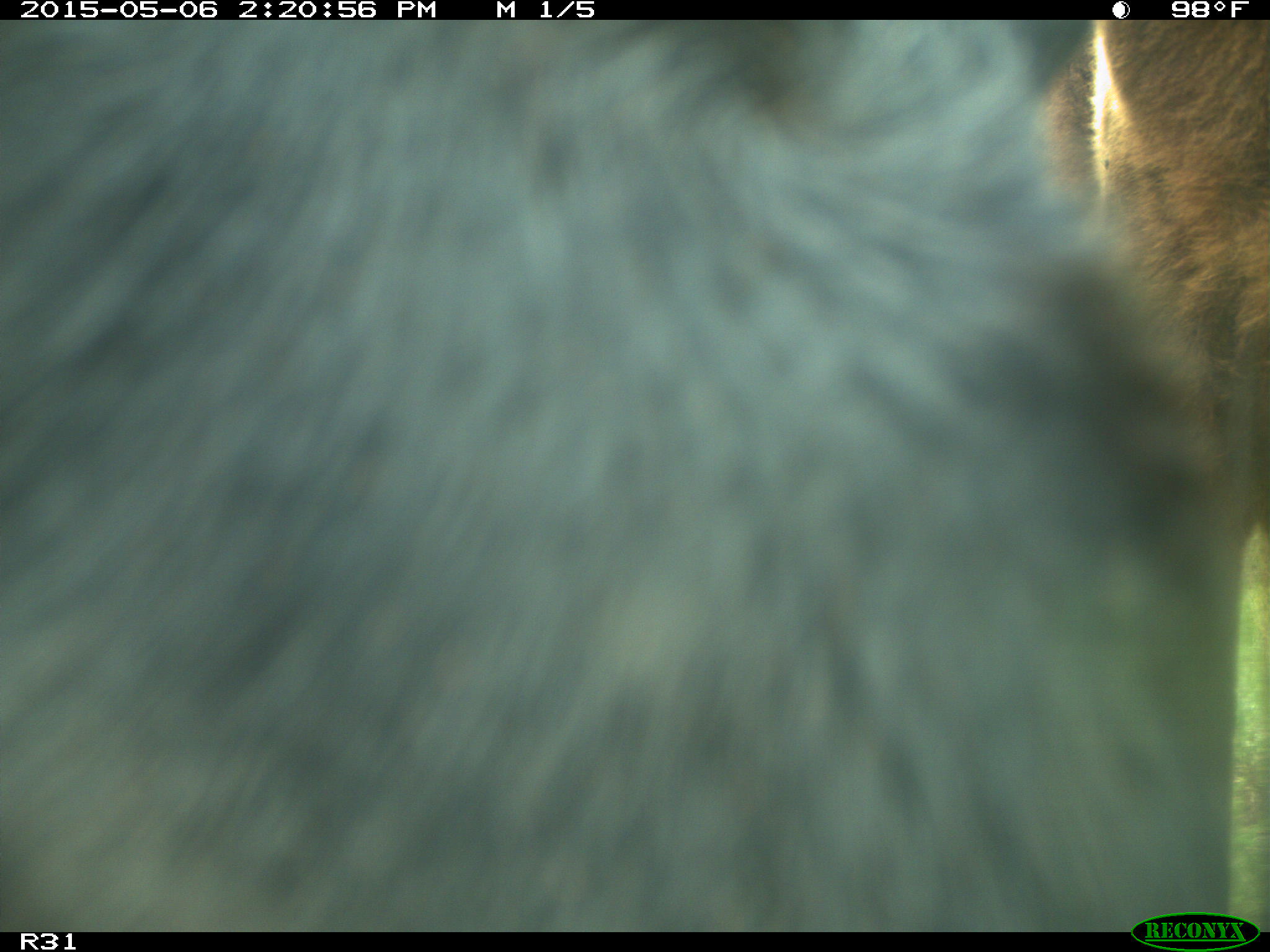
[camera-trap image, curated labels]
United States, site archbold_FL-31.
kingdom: Animalia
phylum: Chordata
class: Mammalia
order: Artiodactyla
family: Bovidae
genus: Bos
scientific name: Bos taurus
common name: domestic cow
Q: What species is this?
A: Bos taurus (domestic cow).